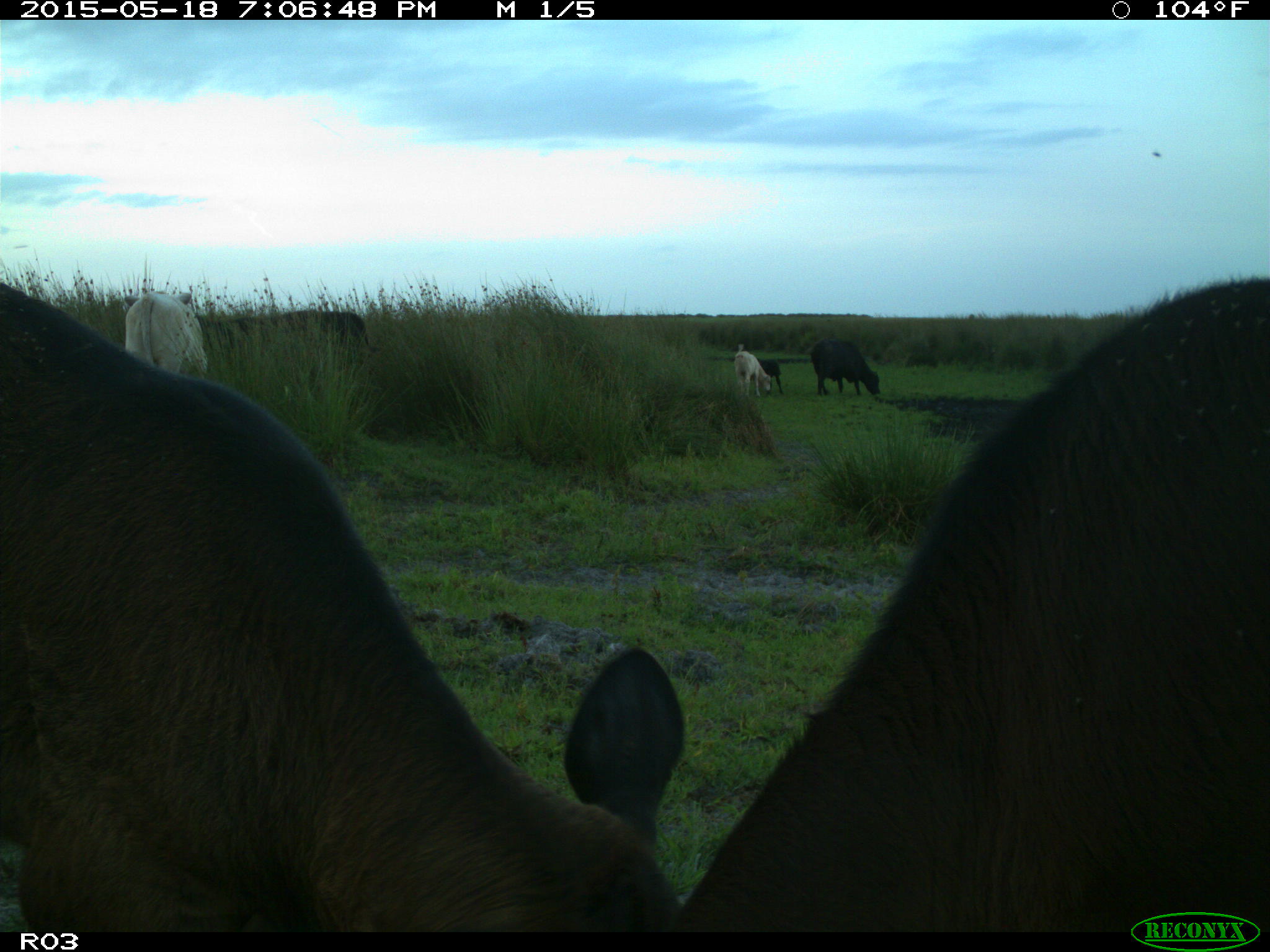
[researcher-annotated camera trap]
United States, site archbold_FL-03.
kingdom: Animalia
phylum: Chordata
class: Mammalia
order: Artiodactyla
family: Bovidae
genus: Bos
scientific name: Bos taurus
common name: domestic cow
Bos taurus (domestic cow).